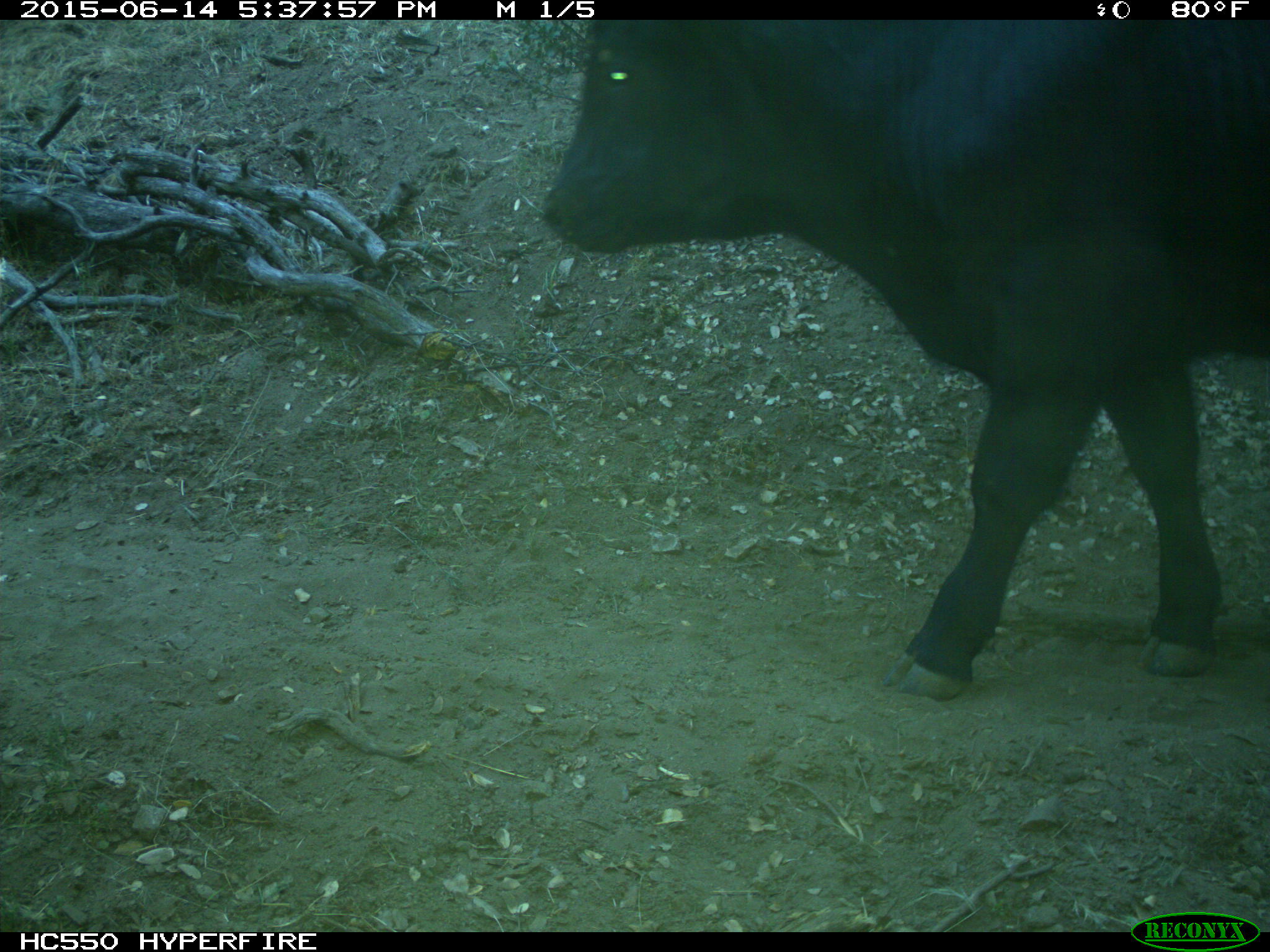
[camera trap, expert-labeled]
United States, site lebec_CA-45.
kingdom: Animalia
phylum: Chordata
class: Mammalia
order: Artiodactyla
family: Bovidae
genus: Bos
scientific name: Bos taurus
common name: domestic cow